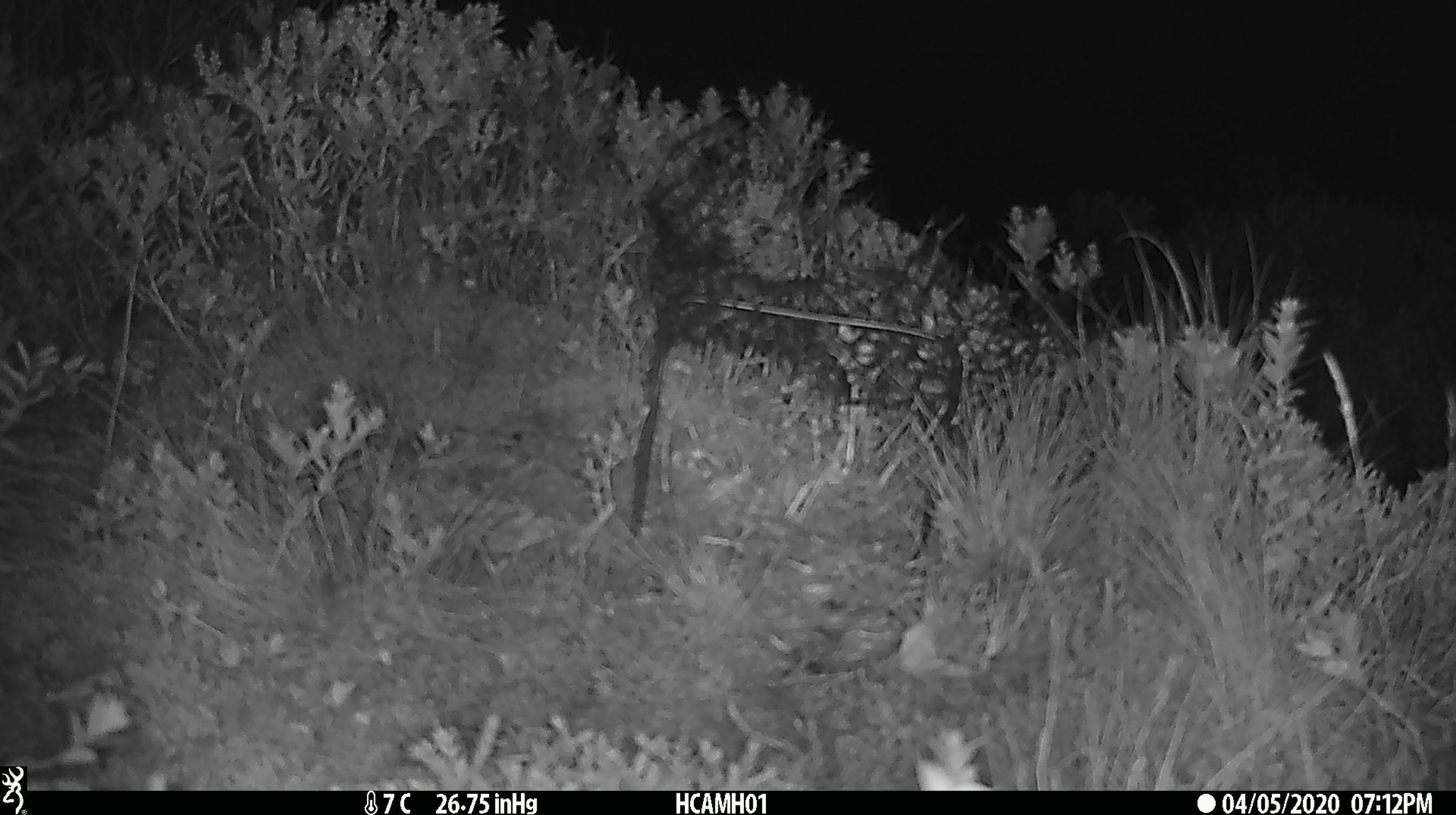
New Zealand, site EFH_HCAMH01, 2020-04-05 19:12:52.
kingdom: Animalia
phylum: Chordata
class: Mammalia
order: Rodentia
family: Muridae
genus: Mus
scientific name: Mus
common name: mouse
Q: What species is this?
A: Mouse (Mus).